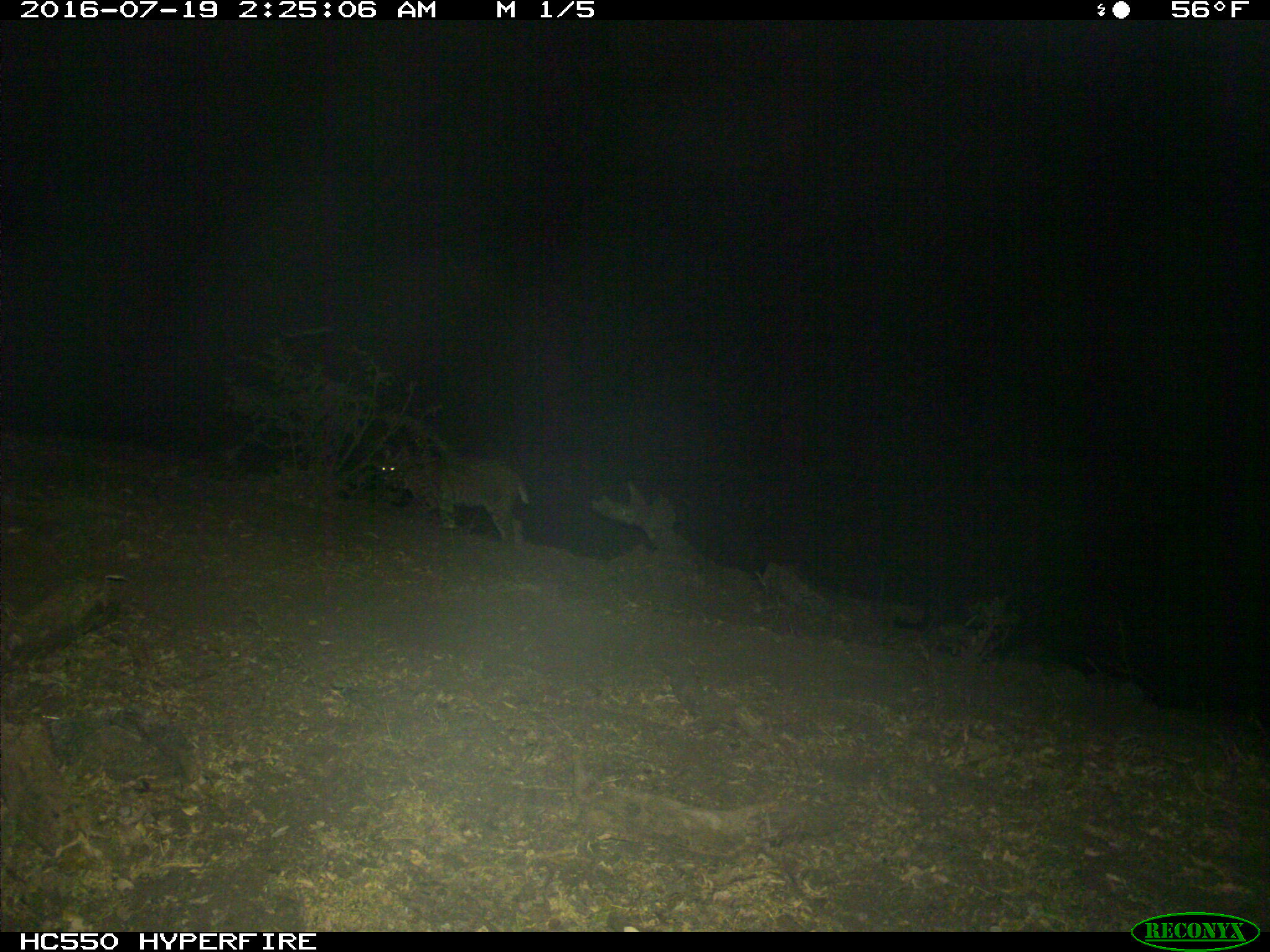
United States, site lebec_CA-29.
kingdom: Animalia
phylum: Chordata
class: Mammalia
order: Carnivora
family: Felidae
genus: Lynx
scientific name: Lynx rufus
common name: bobcat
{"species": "Lynx rufus (bobcat)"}